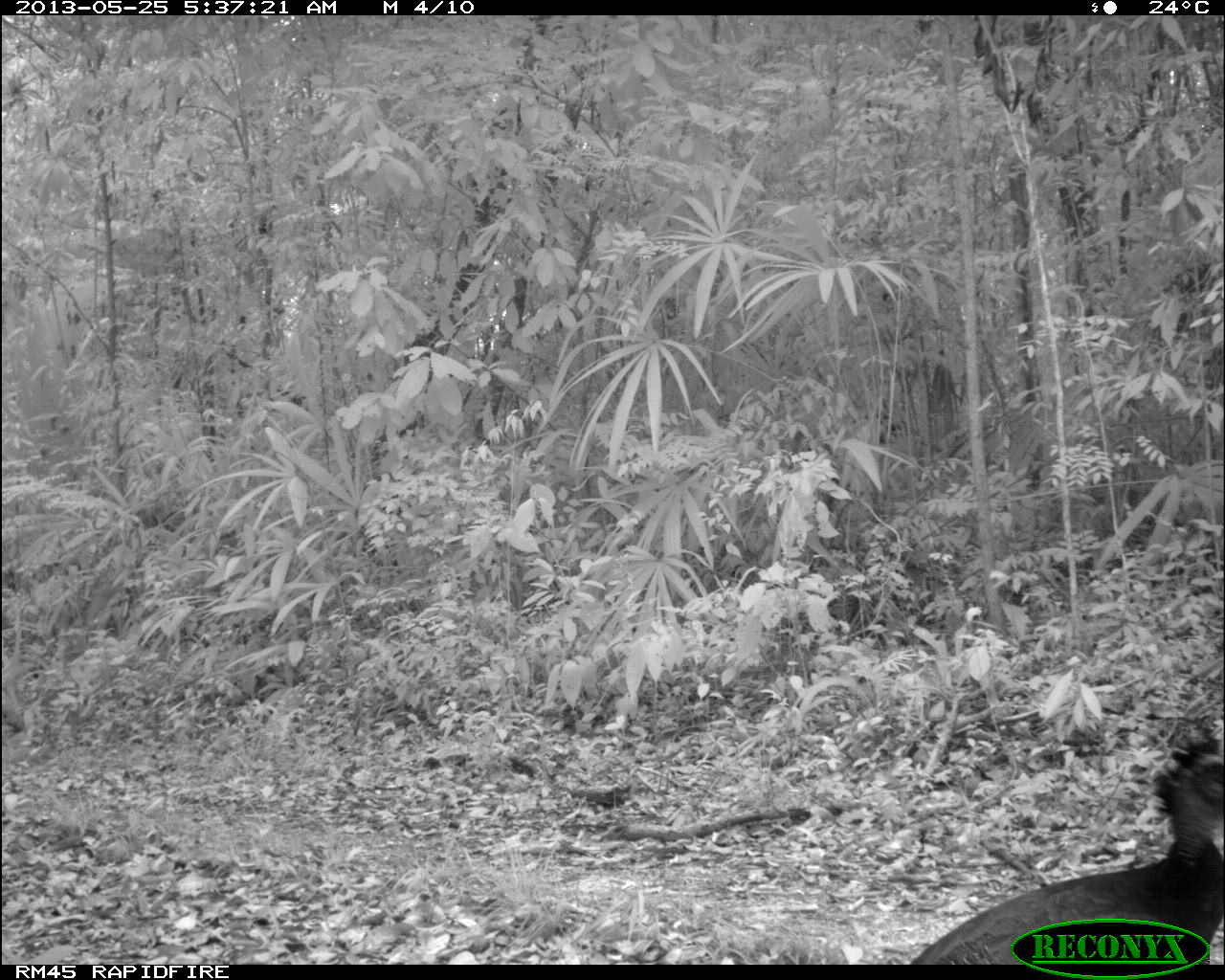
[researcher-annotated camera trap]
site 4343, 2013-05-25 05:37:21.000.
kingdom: Animalia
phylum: Chordata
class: Aves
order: Galliformes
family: Cracidae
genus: Crax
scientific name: Crax rubra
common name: great curassow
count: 1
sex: female